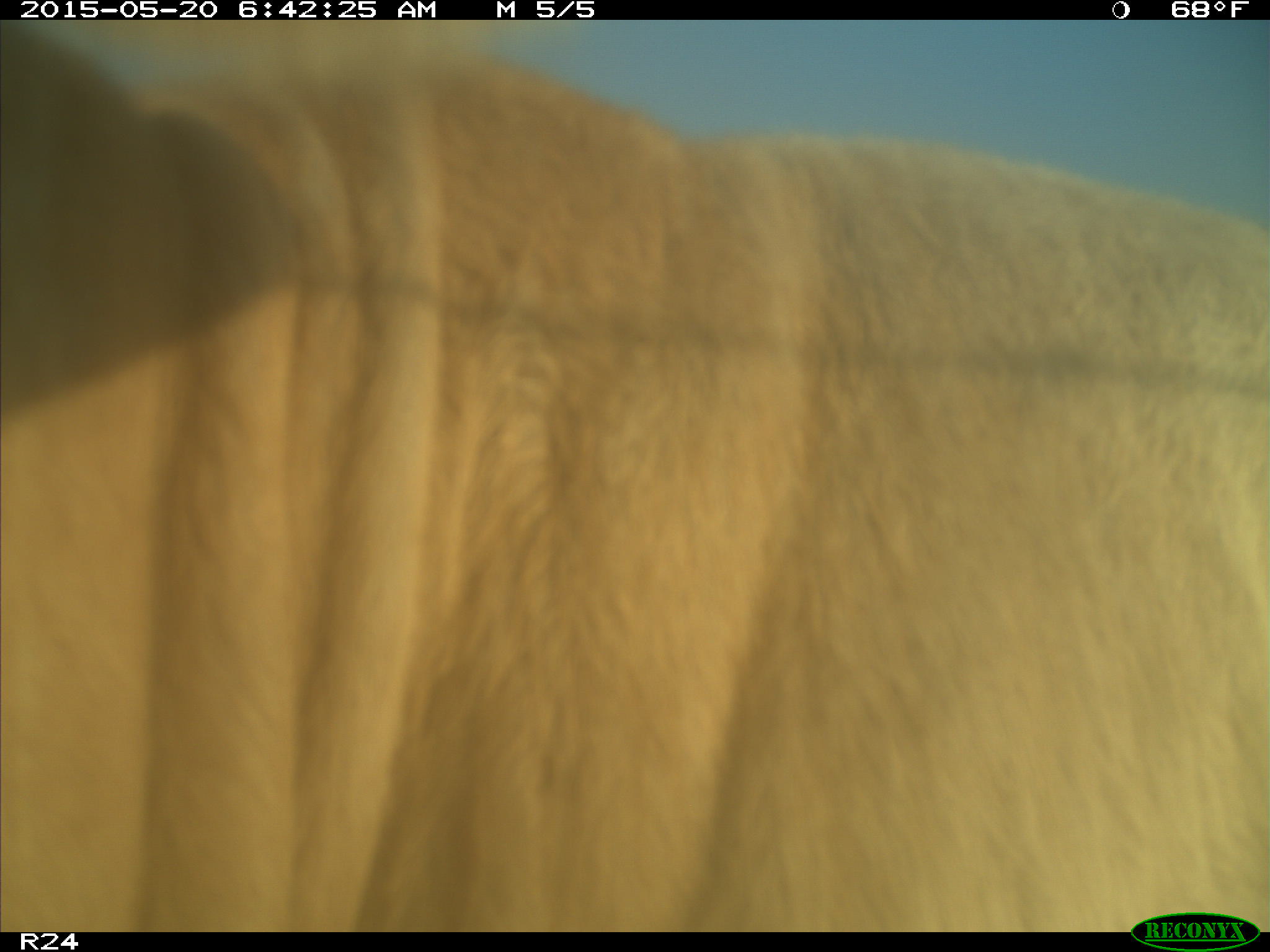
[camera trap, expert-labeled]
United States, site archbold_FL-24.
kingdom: Animalia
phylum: Chordata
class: Mammalia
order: Artiodactyla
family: Bovidae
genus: Bos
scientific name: Bos taurus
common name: domestic cow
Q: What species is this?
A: Bos taurus (domestic cow).